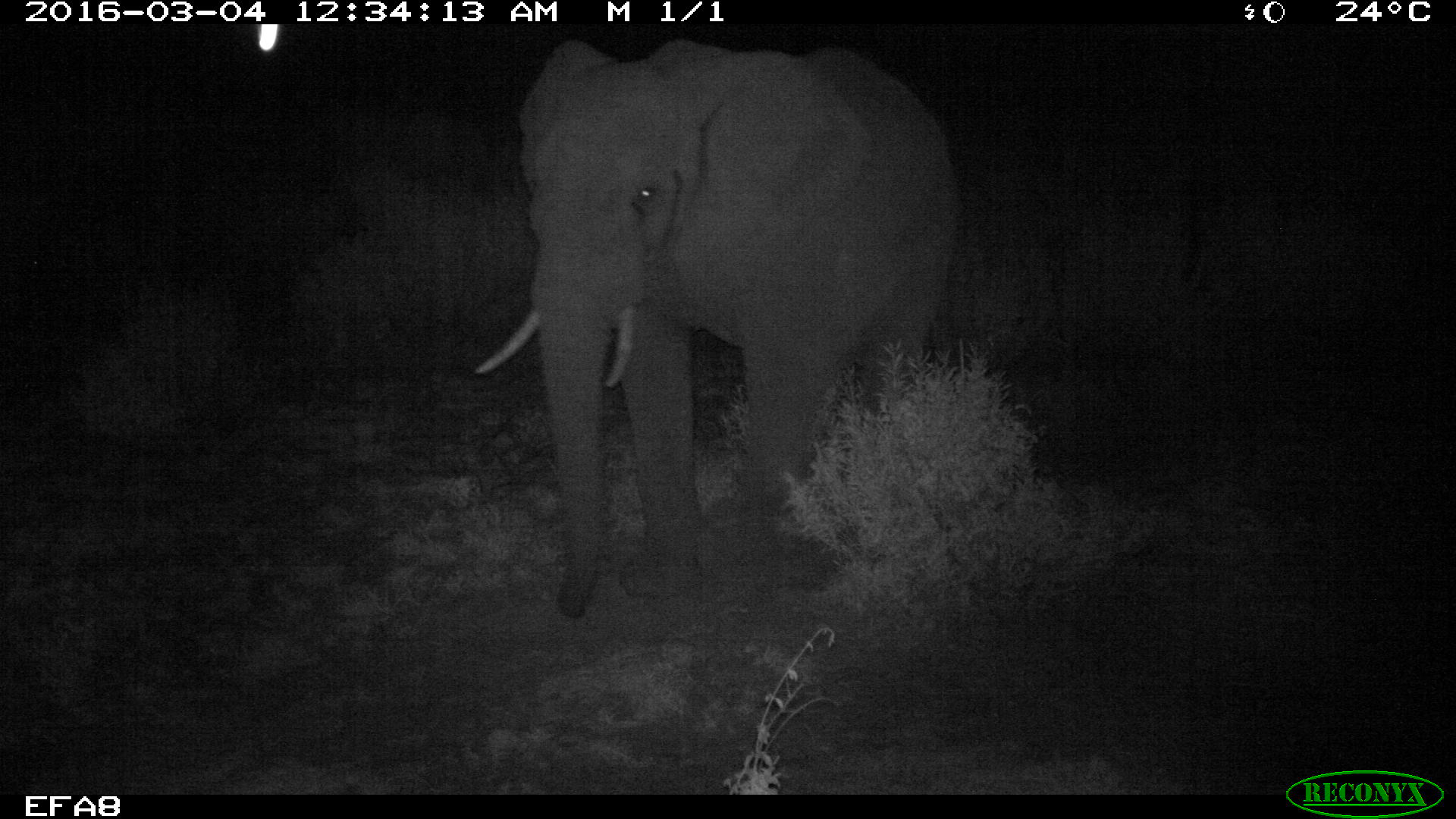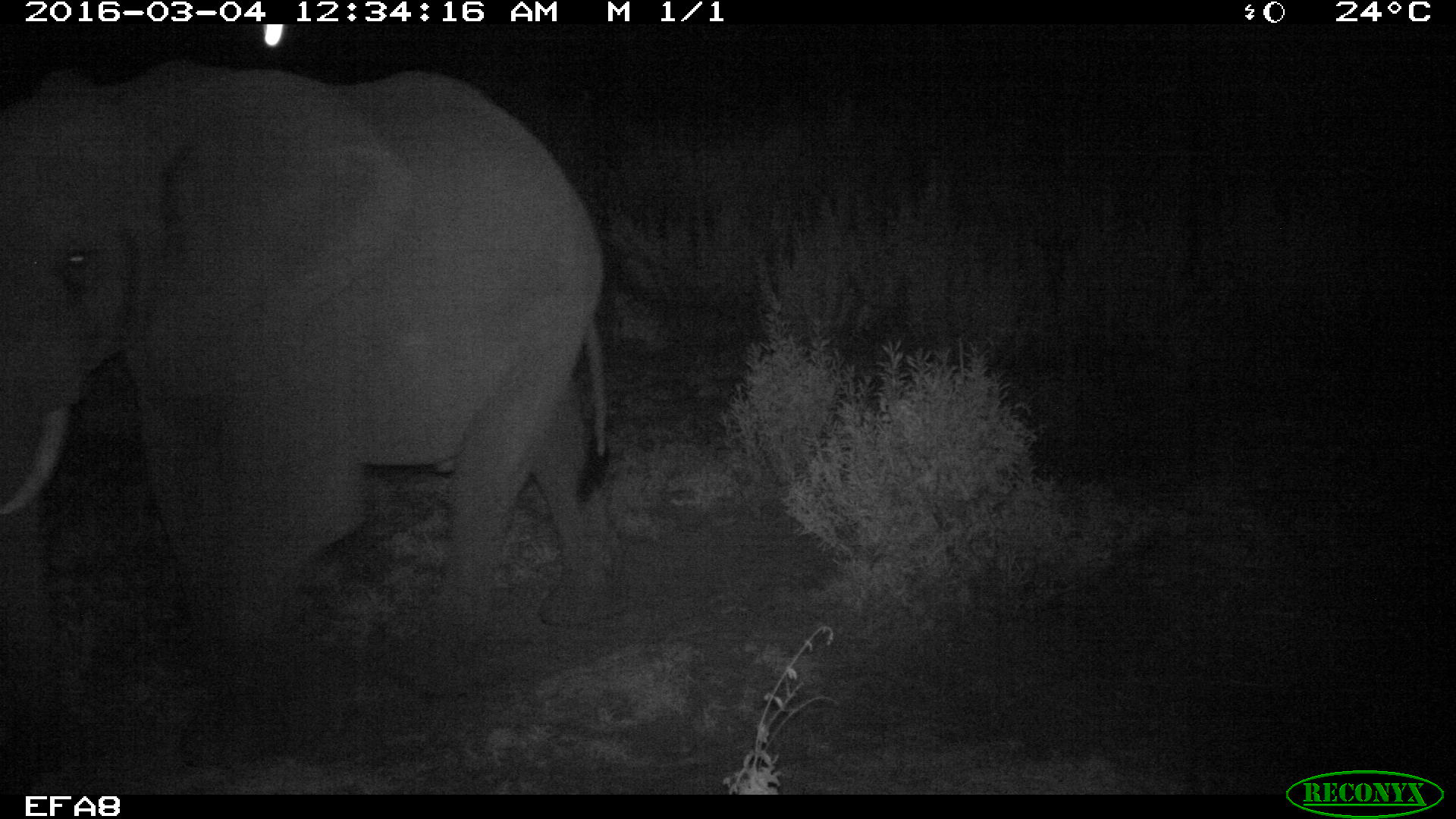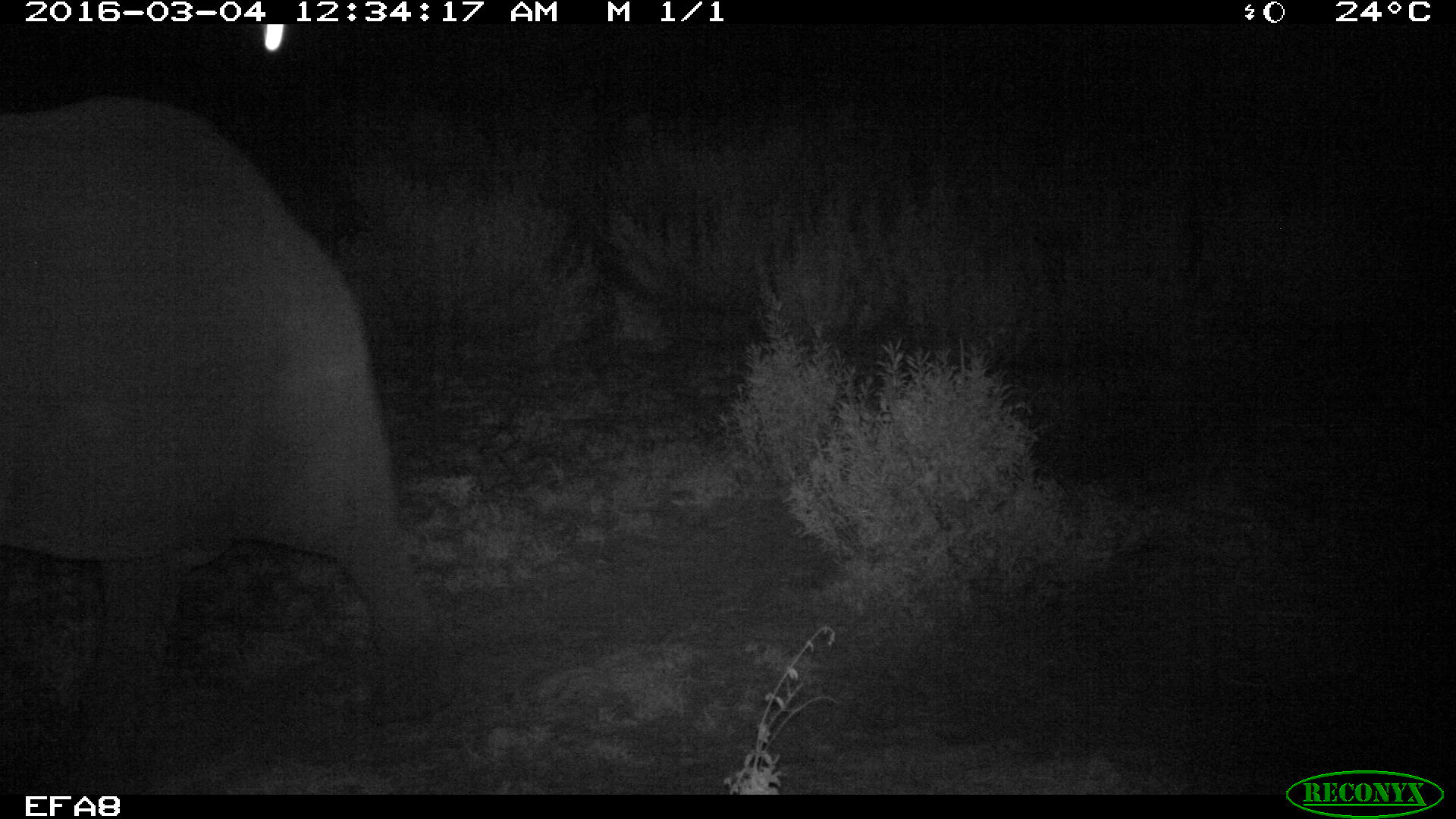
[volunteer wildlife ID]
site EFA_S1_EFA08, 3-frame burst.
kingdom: Animalia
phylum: Chordata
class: Mammalia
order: Proboscidea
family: Elephantidae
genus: Loxodonta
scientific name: Loxodonta africana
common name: african bush elephant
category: elephant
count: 1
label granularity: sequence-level